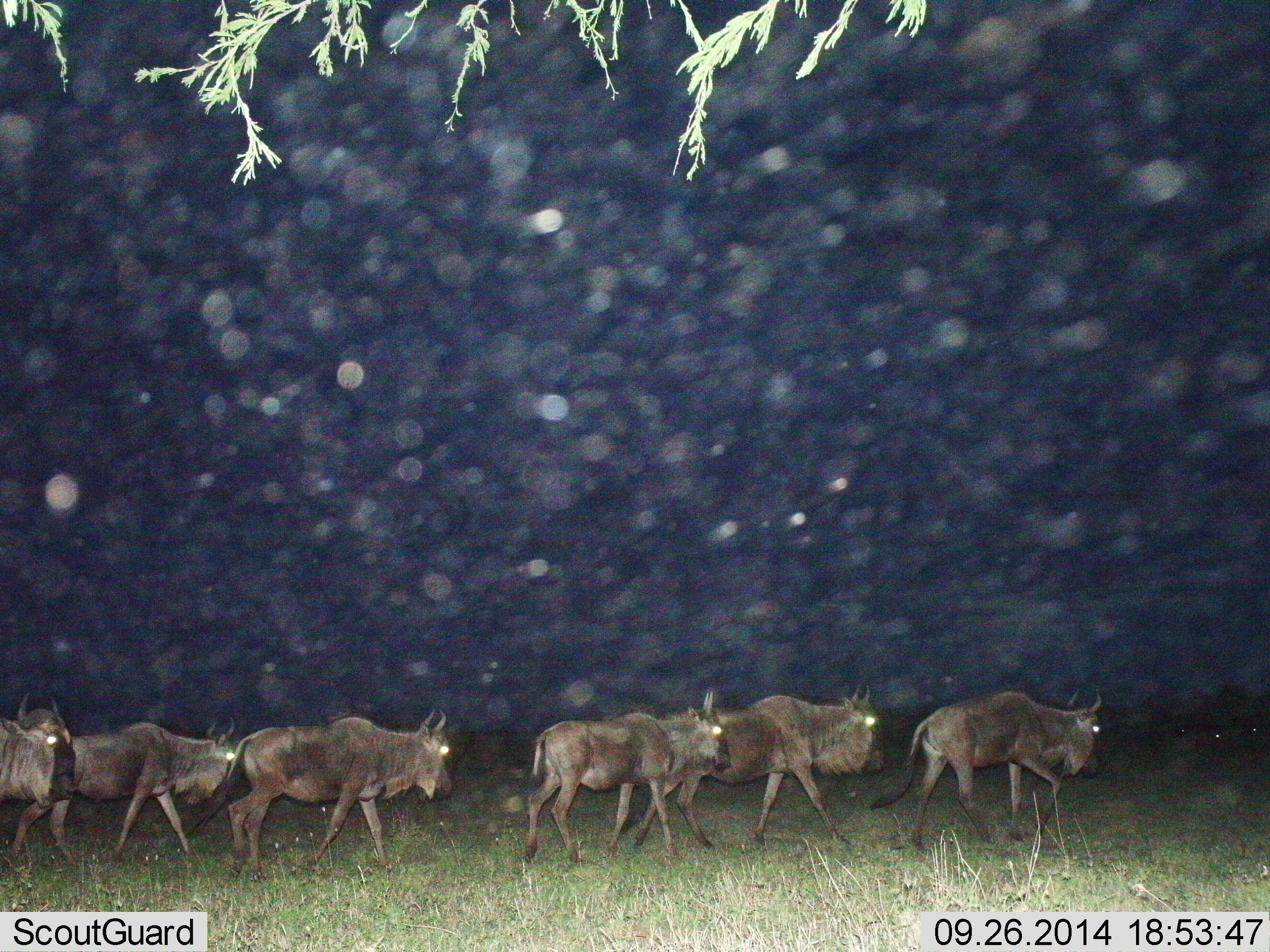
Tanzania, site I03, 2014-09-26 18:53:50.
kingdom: Animalia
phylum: Chordata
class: Mammalia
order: Artiodactyla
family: Bovidae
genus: Connochaetes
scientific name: Connochaetes taurinus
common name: blue wildebeest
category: wildebeest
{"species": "wildebeest (blue wildebeest) (Connochaetes taurinus)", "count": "6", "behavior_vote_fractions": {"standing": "0%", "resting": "0%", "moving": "100%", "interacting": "0%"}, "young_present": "20%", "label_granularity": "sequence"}